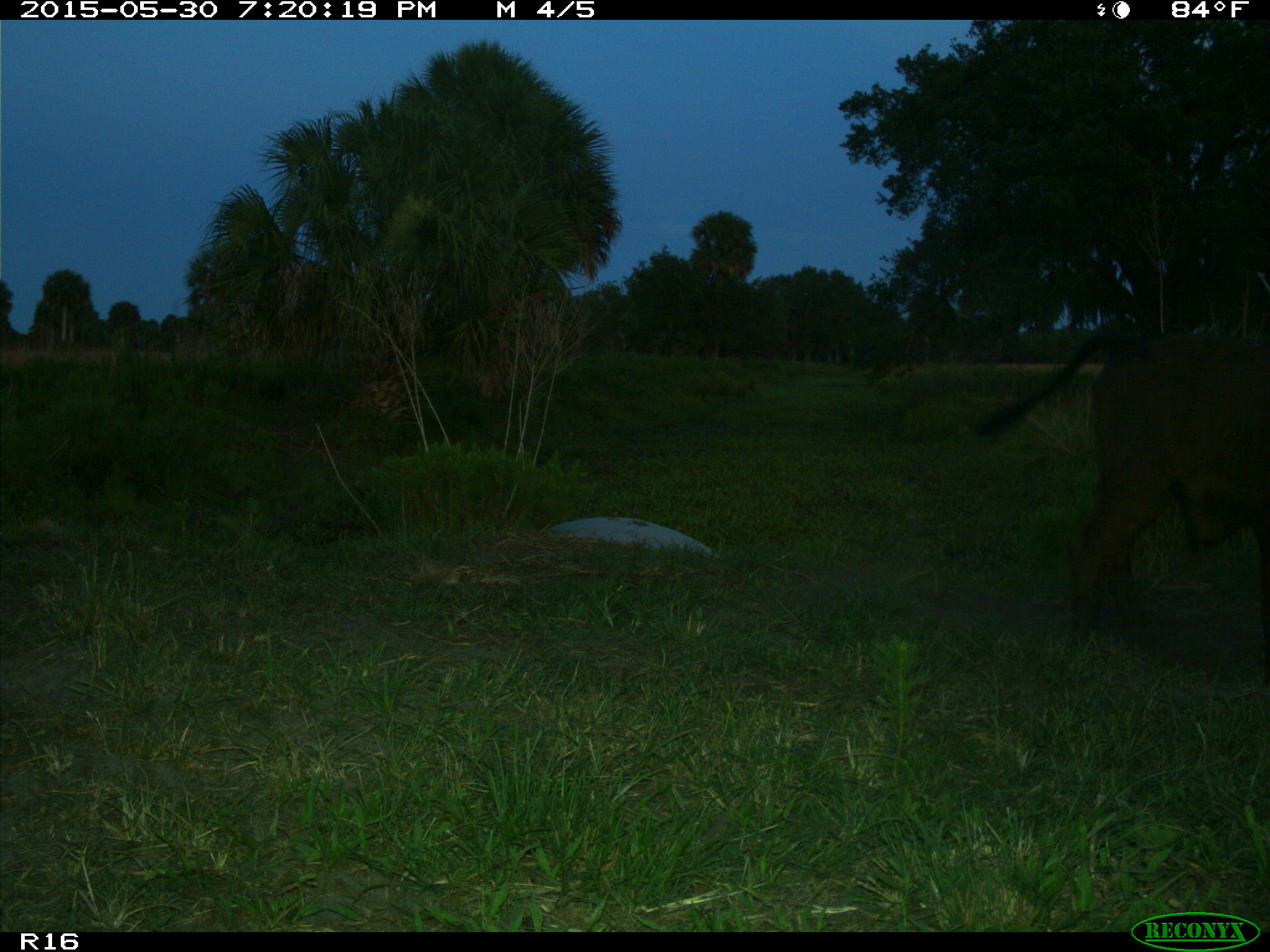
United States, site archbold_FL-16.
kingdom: Animalia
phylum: Chordata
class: Mammalia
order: Artiodactyla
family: Bovidae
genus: Bos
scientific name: Bos taurus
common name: domestic cow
Bos taurus (domestic cow).